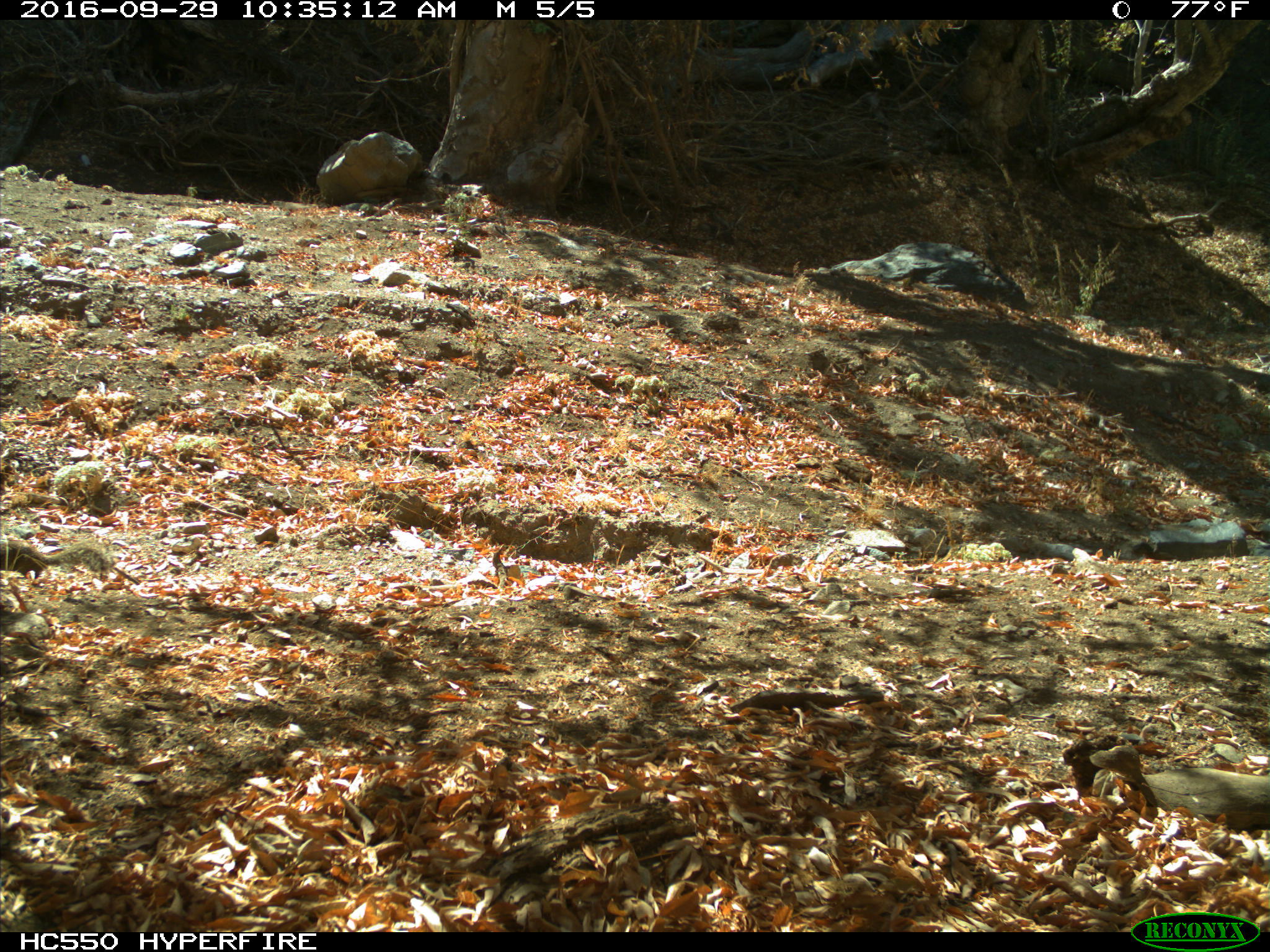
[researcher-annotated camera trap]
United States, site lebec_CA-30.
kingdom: Animalia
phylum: Chordata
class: Mammalia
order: Rodentia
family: Sciuridae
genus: Otospermophilus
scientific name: Otospermophilus beecheyi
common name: california ground squirrel